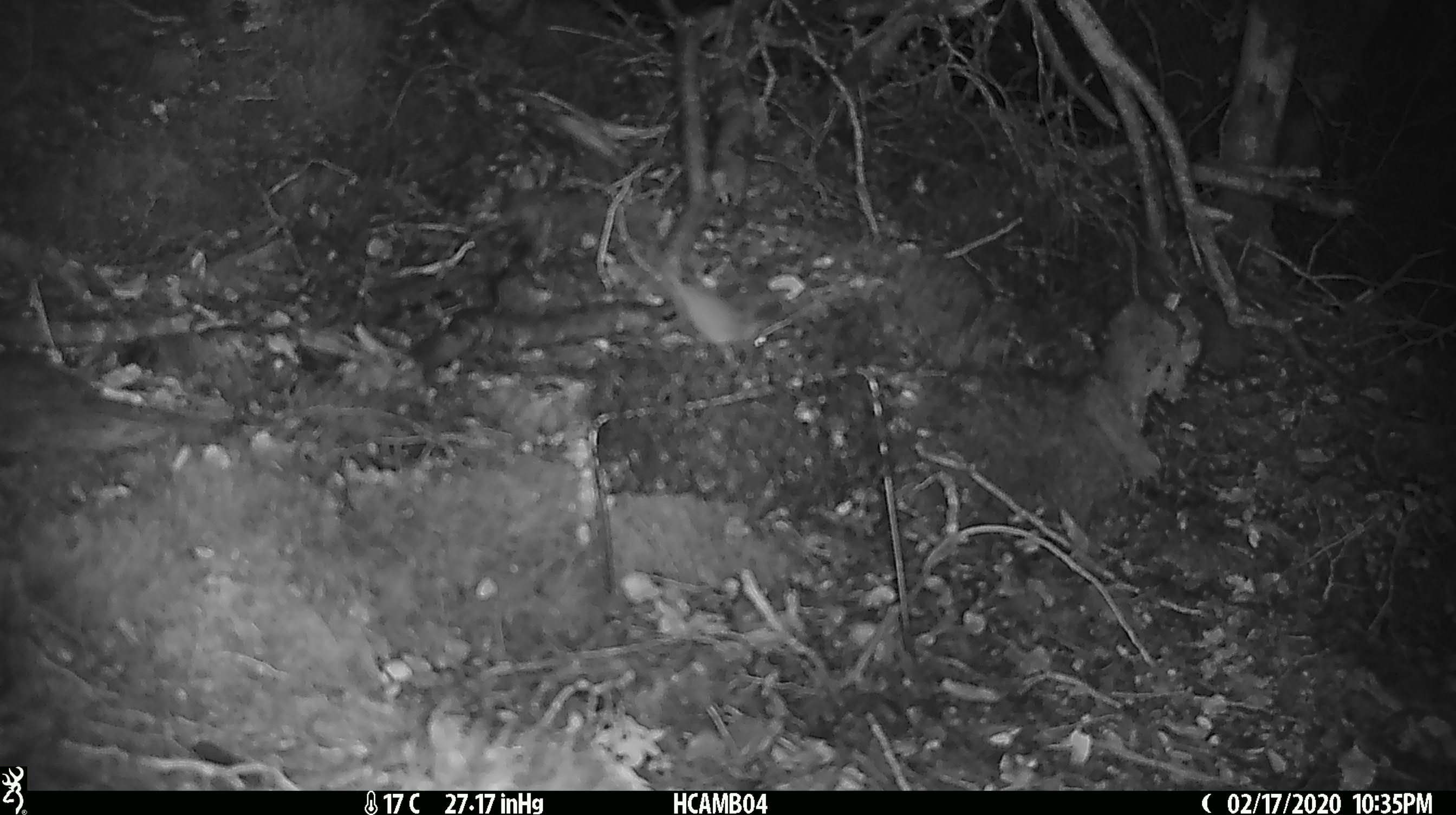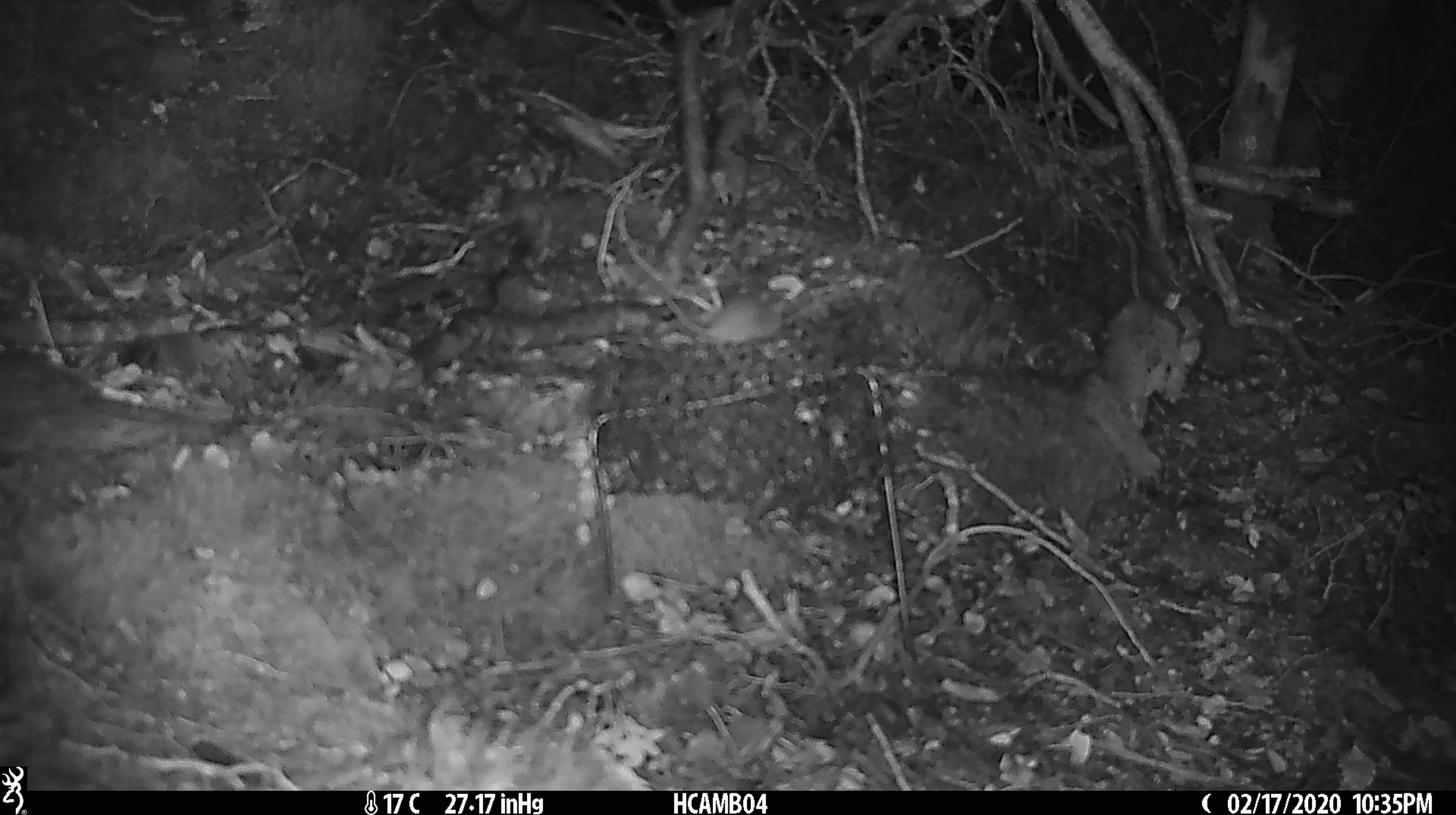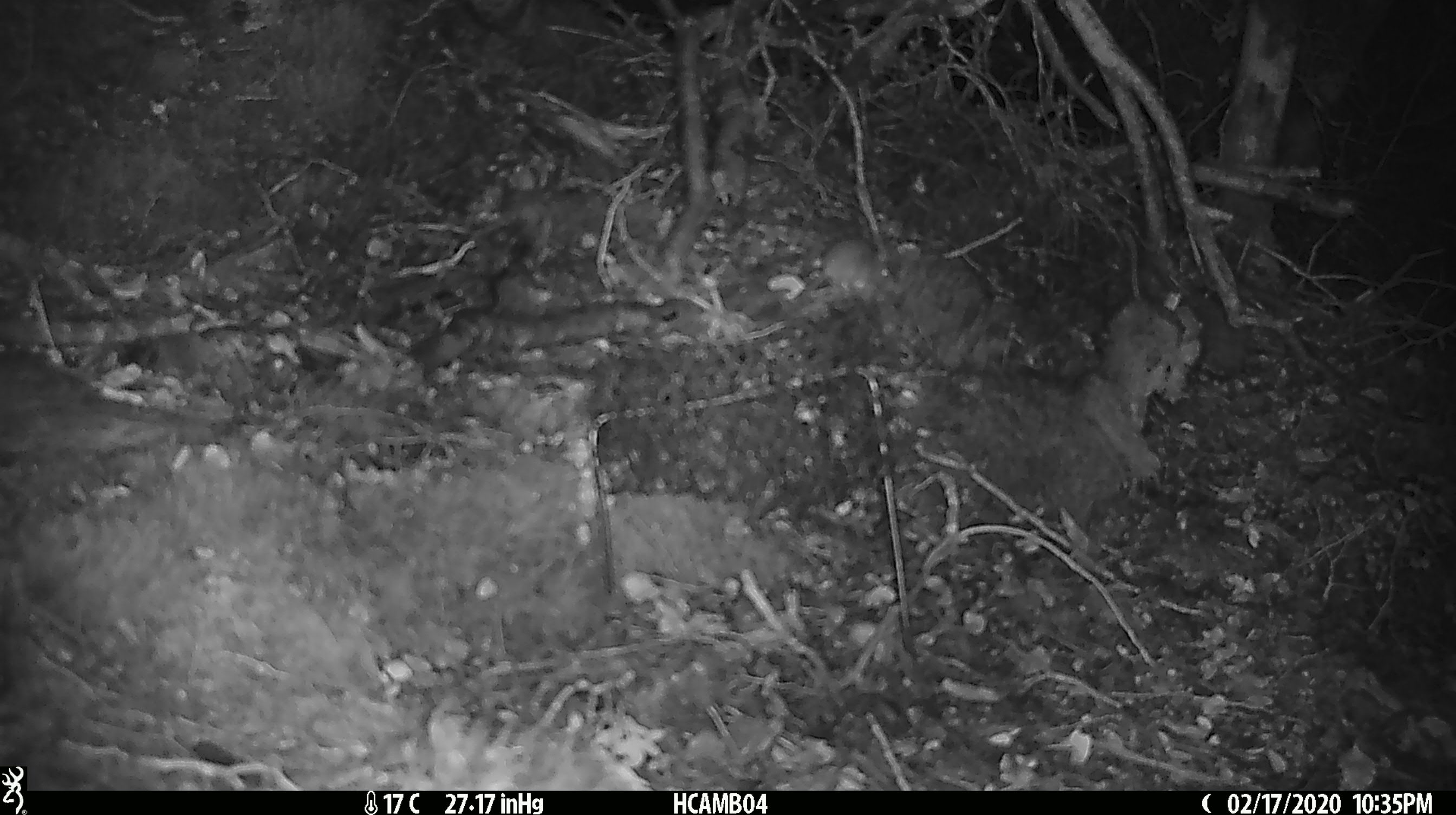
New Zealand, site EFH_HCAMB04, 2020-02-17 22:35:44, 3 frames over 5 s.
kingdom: Animalia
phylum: Chordata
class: Mammalia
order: Rodentia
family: Muridae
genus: Mus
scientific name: Mus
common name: mouse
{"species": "mouse (Mus)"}